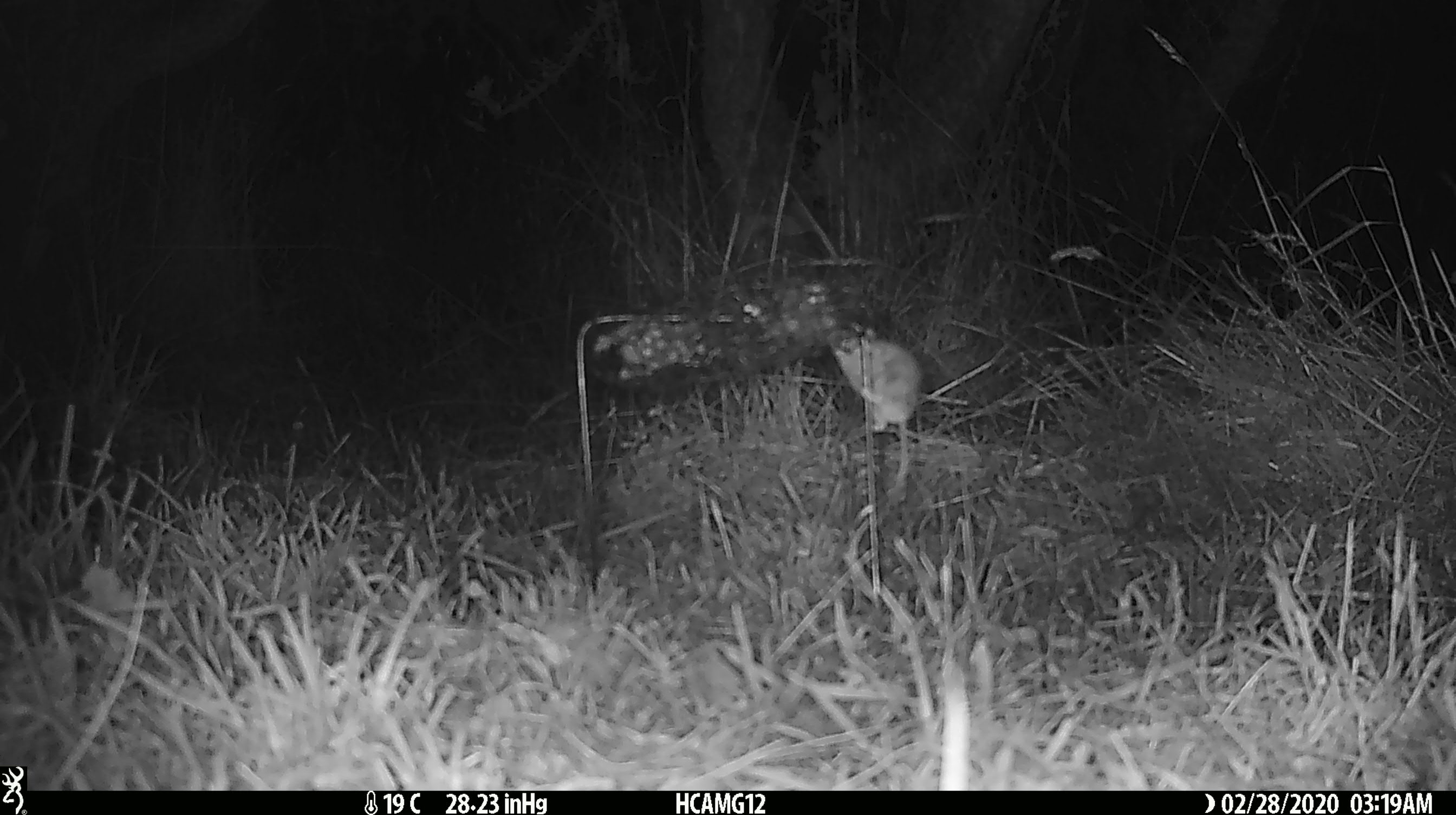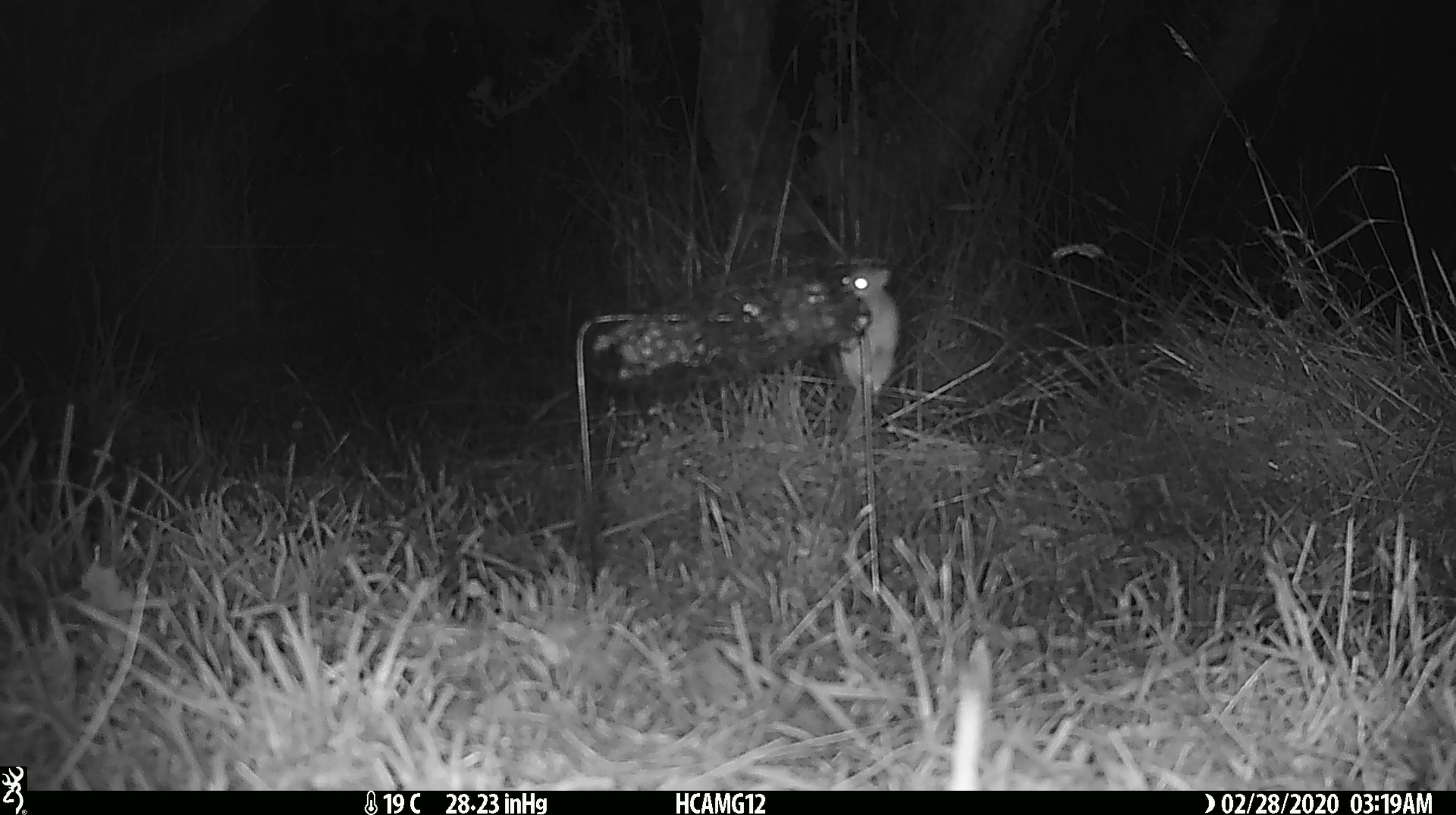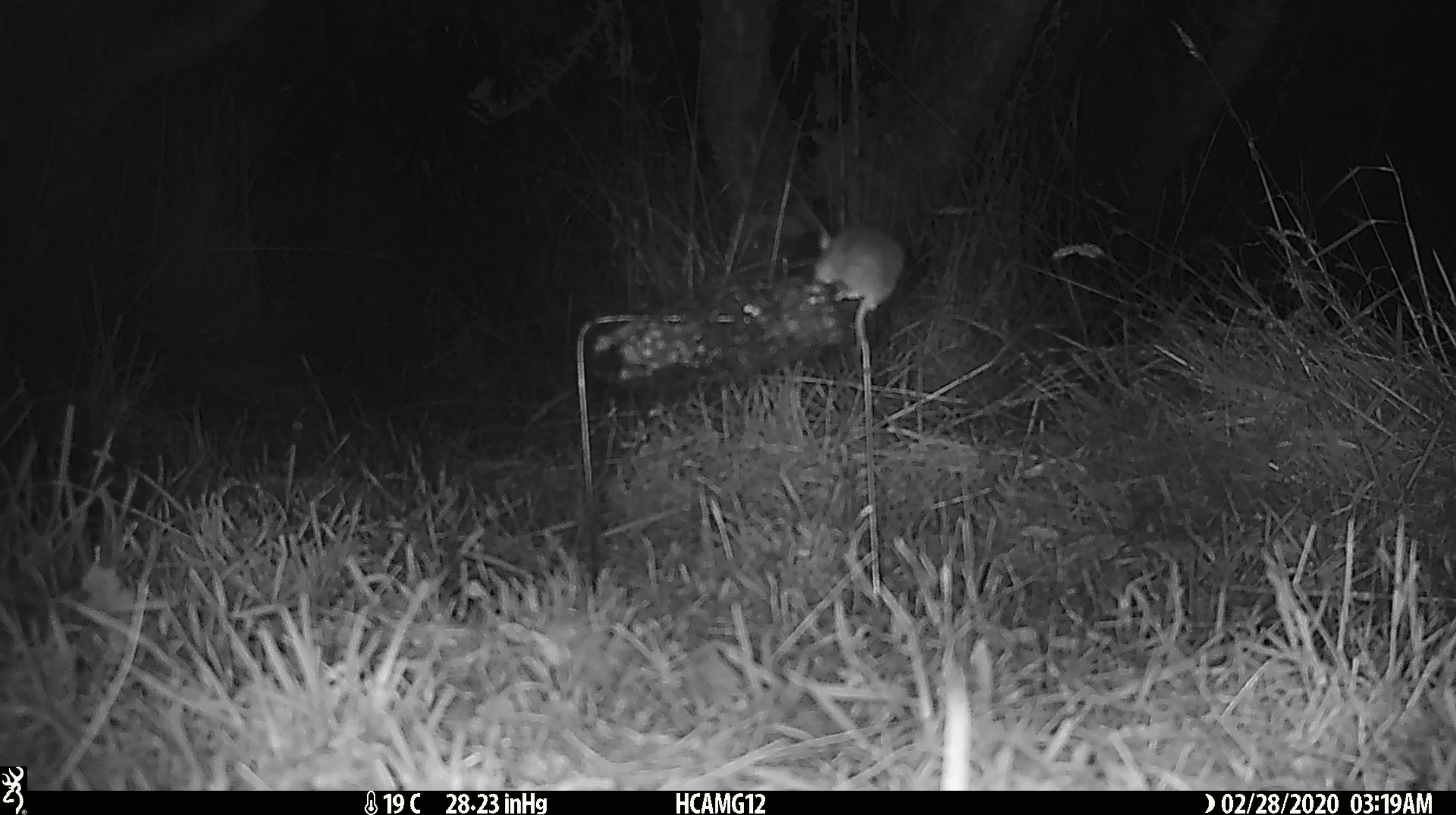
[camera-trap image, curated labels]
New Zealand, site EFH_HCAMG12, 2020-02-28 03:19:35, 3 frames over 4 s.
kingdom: Animalia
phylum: Chordata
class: Mammalia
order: Rodentia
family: Muridae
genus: Mus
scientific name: Mus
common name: mouse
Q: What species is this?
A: Mouse (Mus).